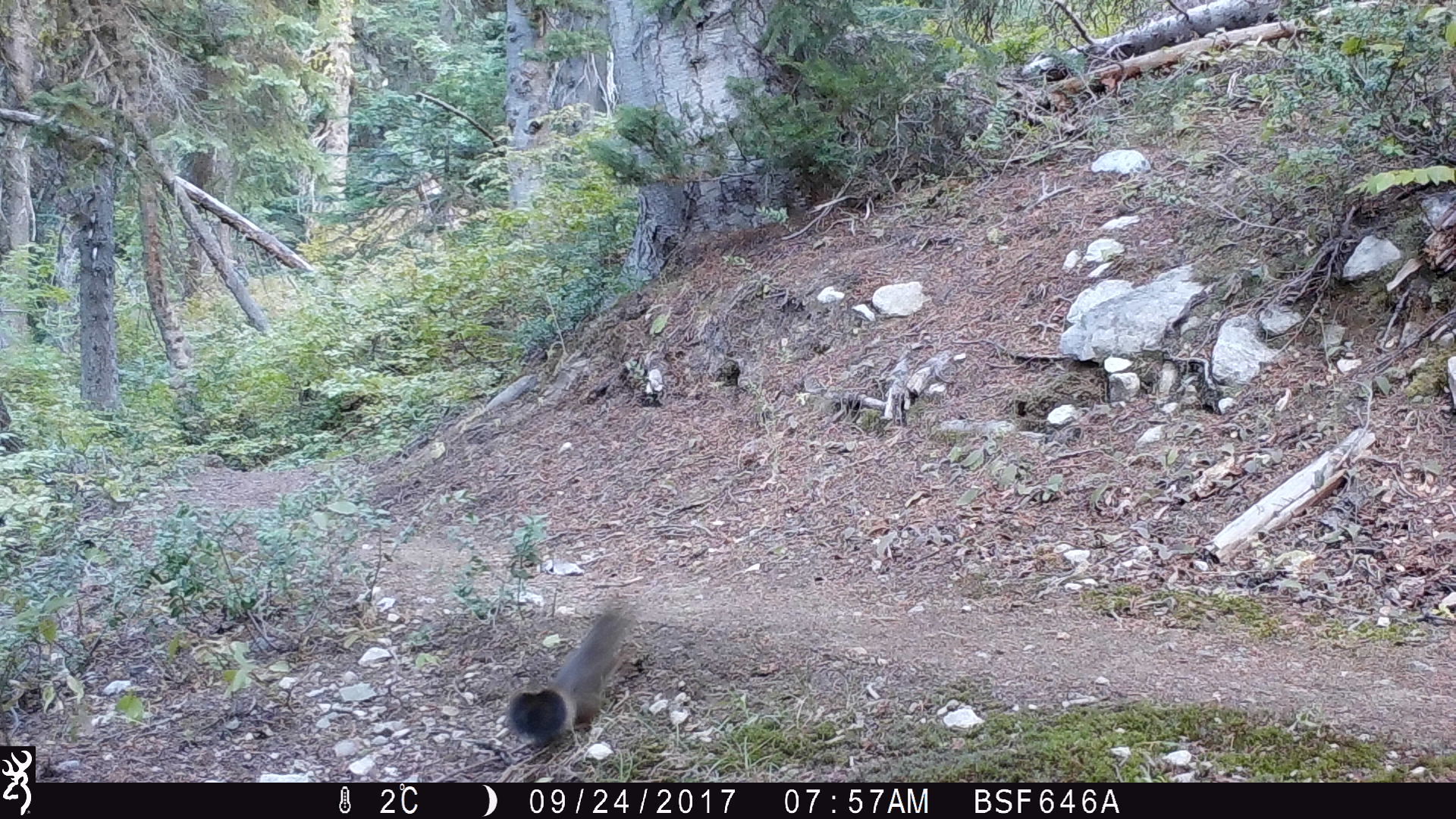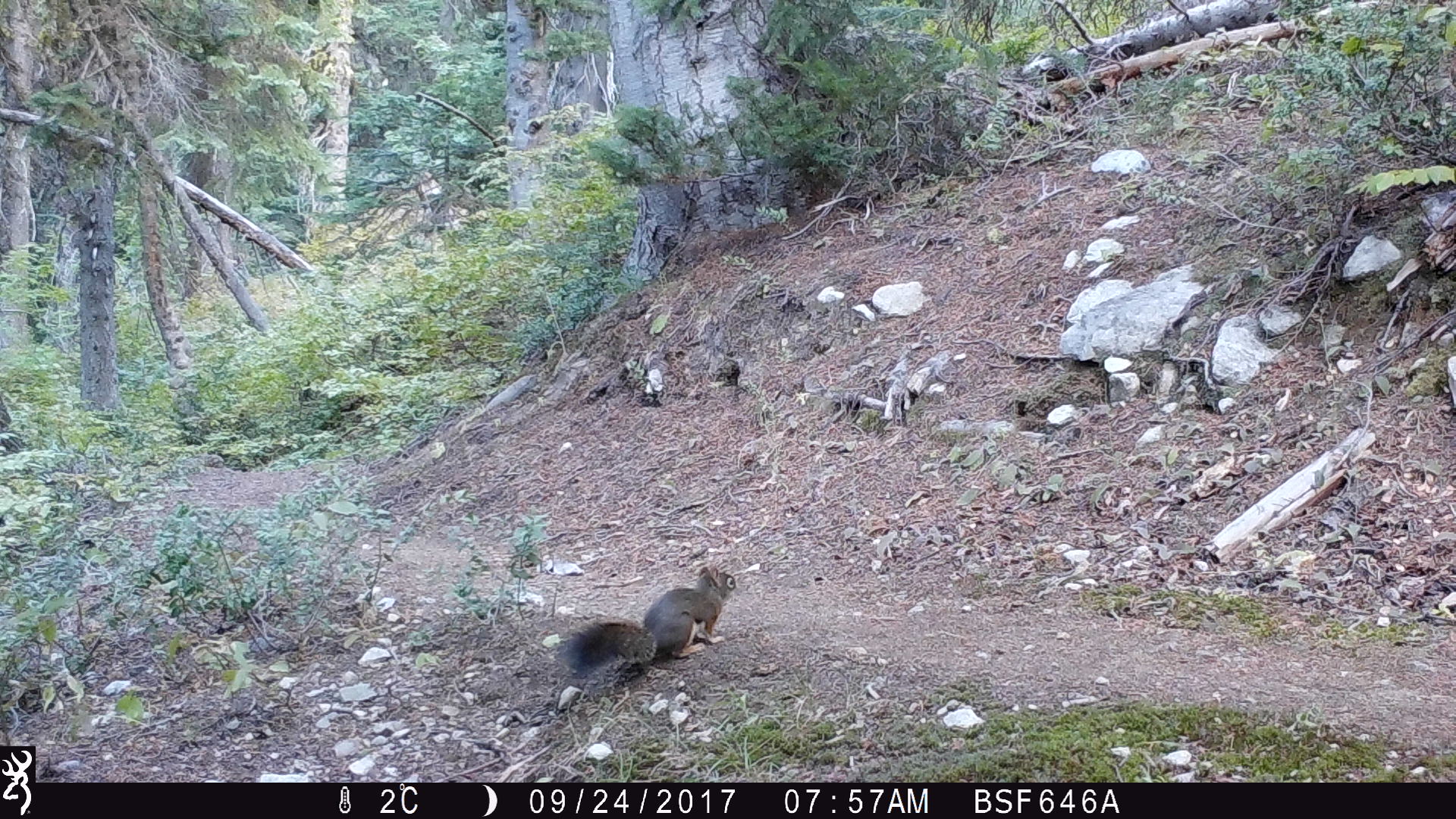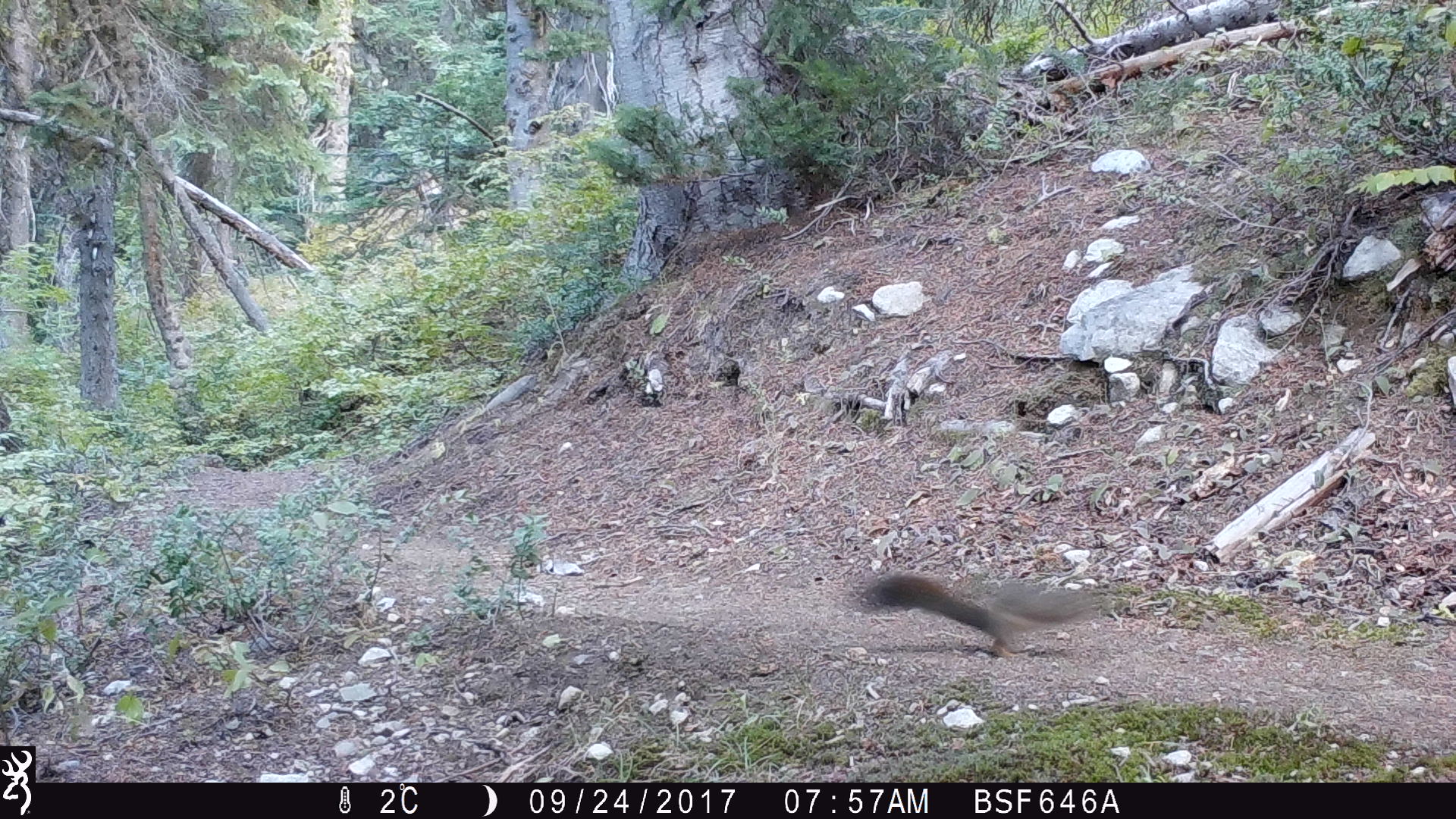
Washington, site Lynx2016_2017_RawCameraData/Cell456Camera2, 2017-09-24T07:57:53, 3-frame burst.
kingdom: Animalia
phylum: Chordata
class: Mammalia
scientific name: Mammalia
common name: small mammal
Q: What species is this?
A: Small mammal (Mammalia).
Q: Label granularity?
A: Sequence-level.